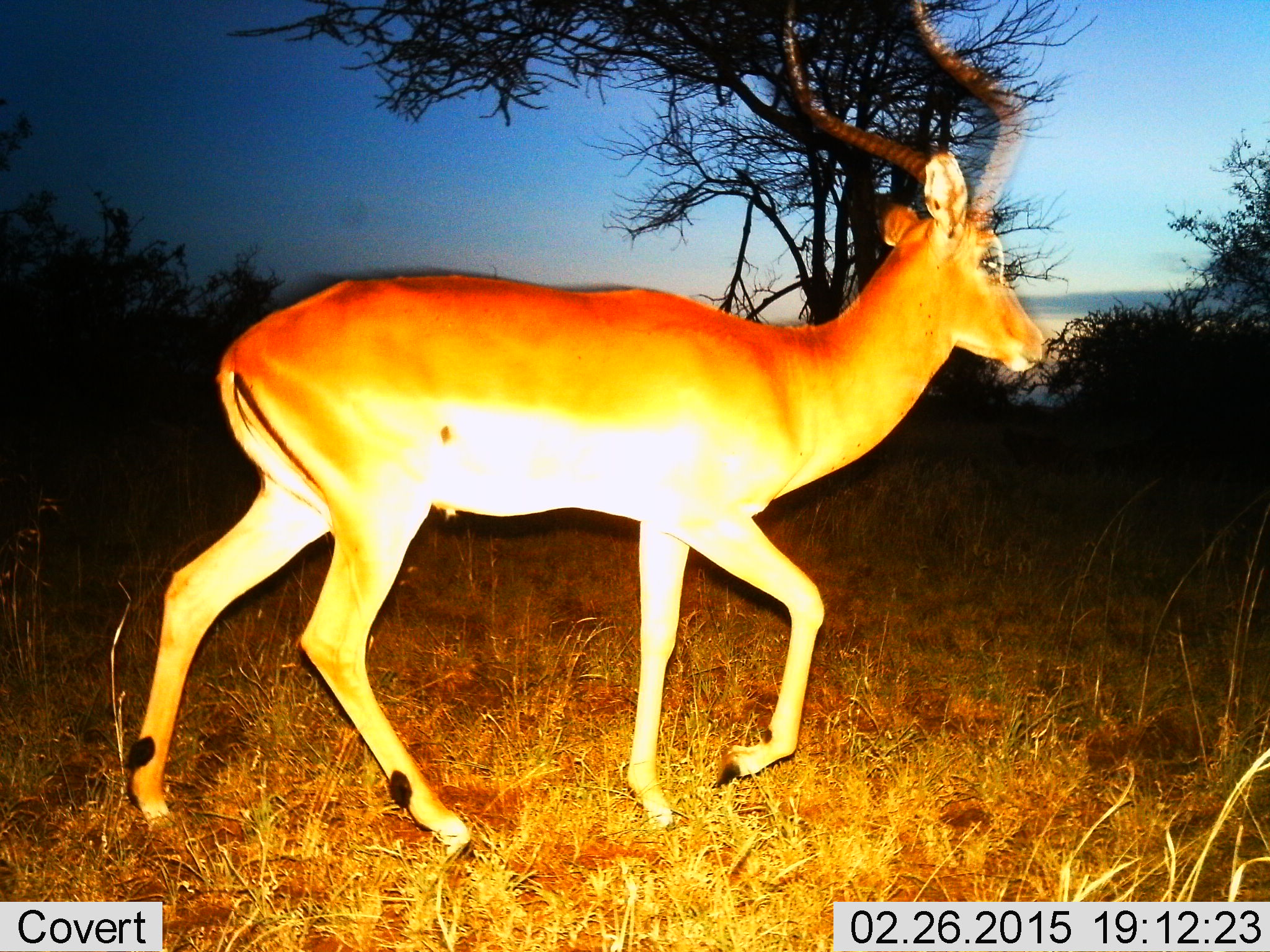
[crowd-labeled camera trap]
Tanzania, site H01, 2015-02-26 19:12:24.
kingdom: Animalia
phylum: Chordata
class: Mammalia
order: Artiodactyla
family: Bovidae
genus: Aepyceros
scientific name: Aepyceros melampus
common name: impala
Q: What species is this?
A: Impala (Aepyceros melampus).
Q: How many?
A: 1.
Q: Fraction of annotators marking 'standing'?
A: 10%.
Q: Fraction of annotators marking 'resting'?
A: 0%.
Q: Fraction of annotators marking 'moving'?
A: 100%.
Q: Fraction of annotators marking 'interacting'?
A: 0%.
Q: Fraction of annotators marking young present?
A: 0%.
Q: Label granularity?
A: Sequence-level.